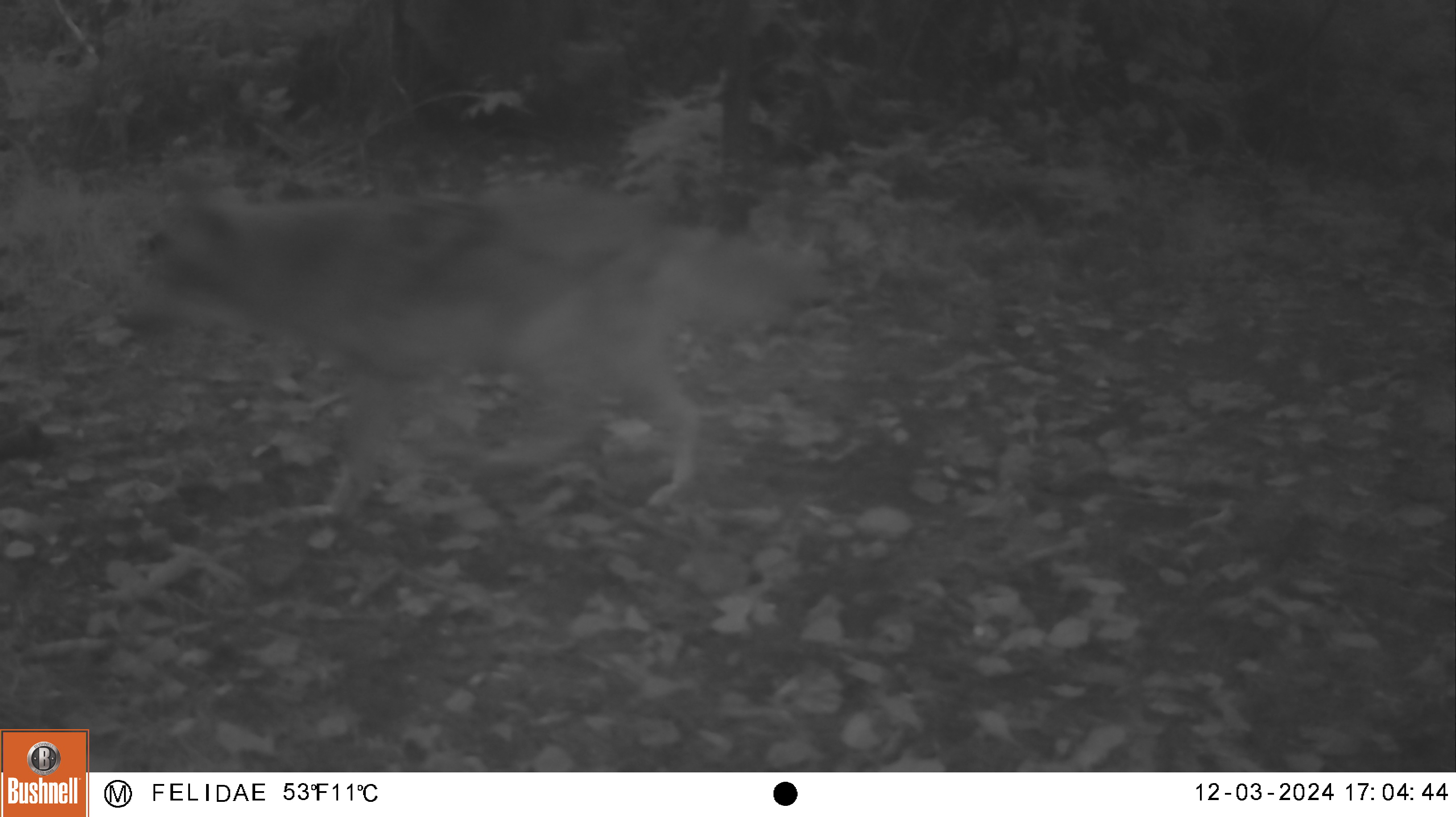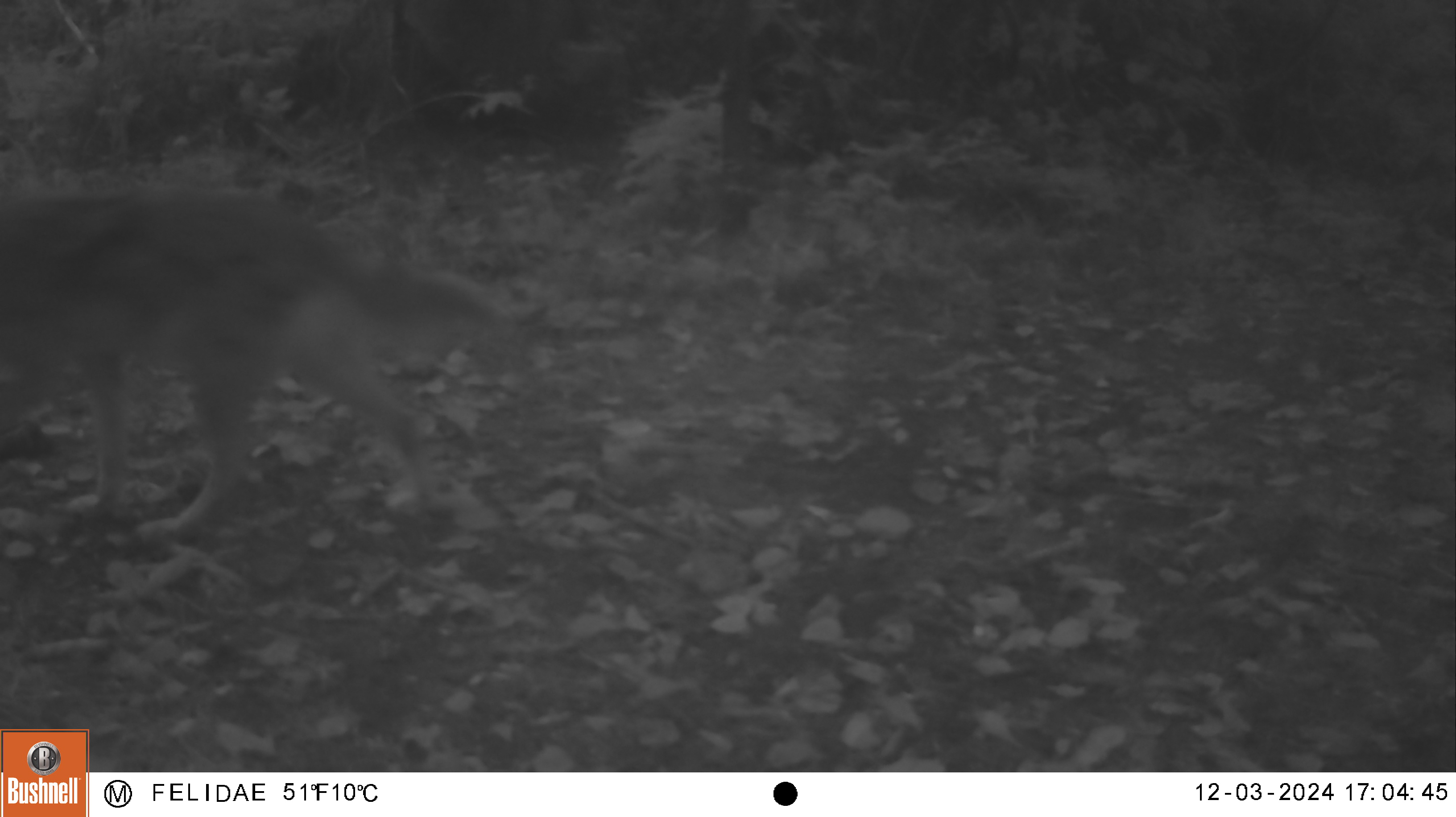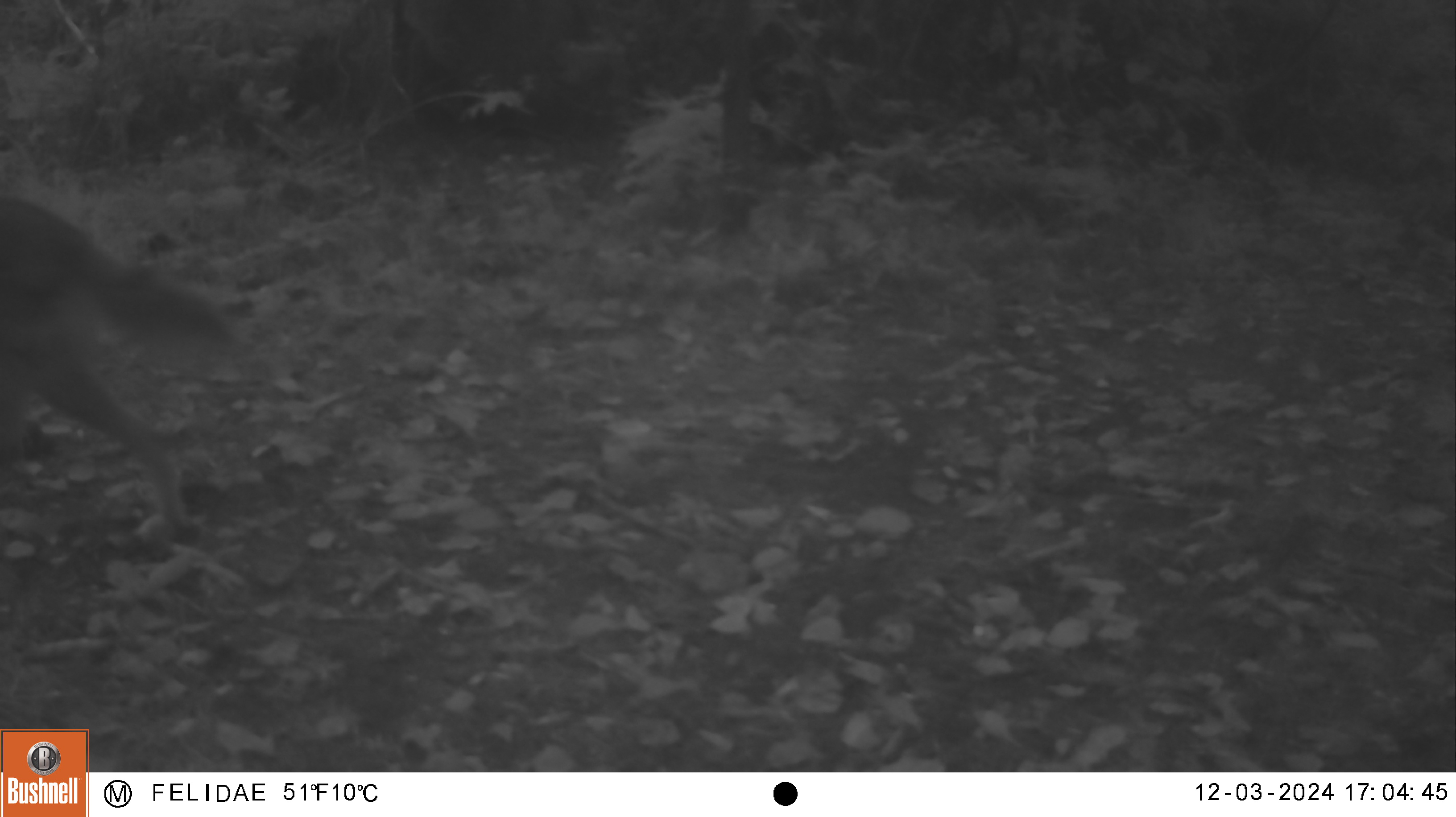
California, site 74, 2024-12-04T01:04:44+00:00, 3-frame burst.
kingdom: Animalia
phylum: Chordata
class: Mammalia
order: Carnivora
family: Canidae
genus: Canis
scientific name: Canis latrans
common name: coyote